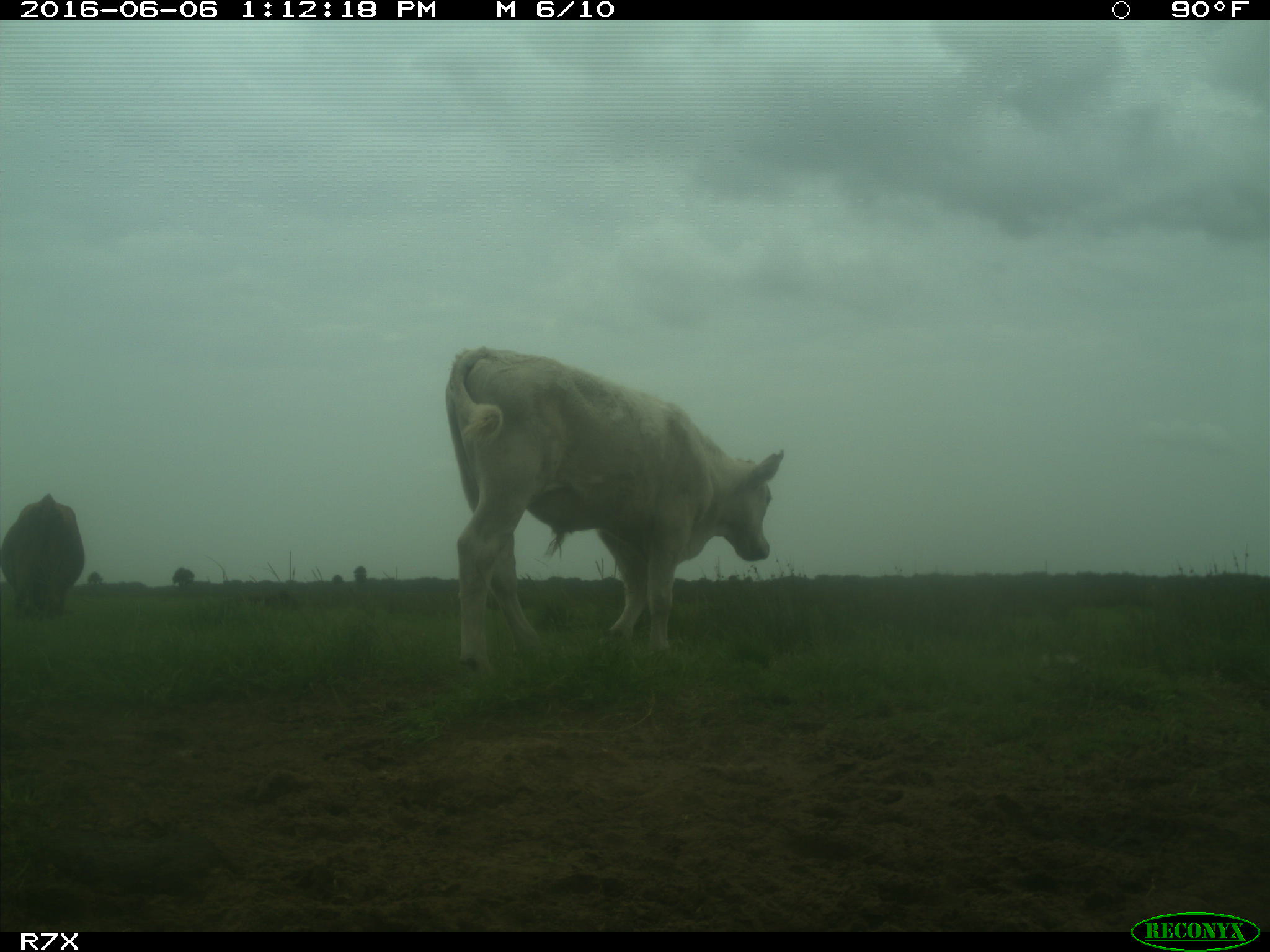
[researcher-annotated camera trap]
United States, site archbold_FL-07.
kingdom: Animalia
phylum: Chordata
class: Mammalia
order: Artiodactyla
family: Bovidae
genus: Bos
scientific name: Bos taurus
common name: domestic cow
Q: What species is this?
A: Bos taurus (domestic cow).